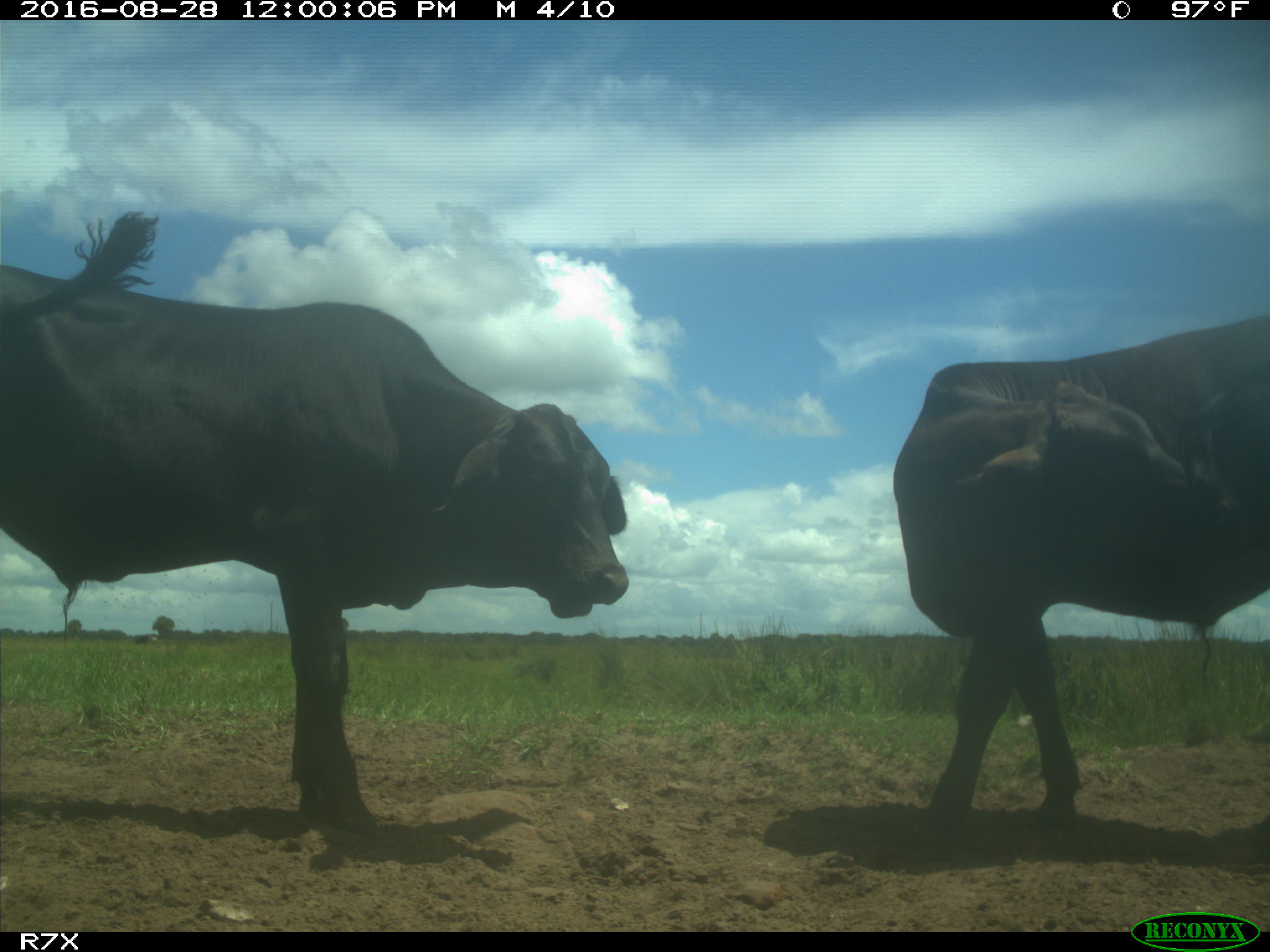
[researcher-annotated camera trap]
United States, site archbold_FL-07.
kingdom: Animalia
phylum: Chordata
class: Mammalia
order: Artiodactyla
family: Bovidae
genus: Bos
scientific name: Bos taurus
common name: domestic cow